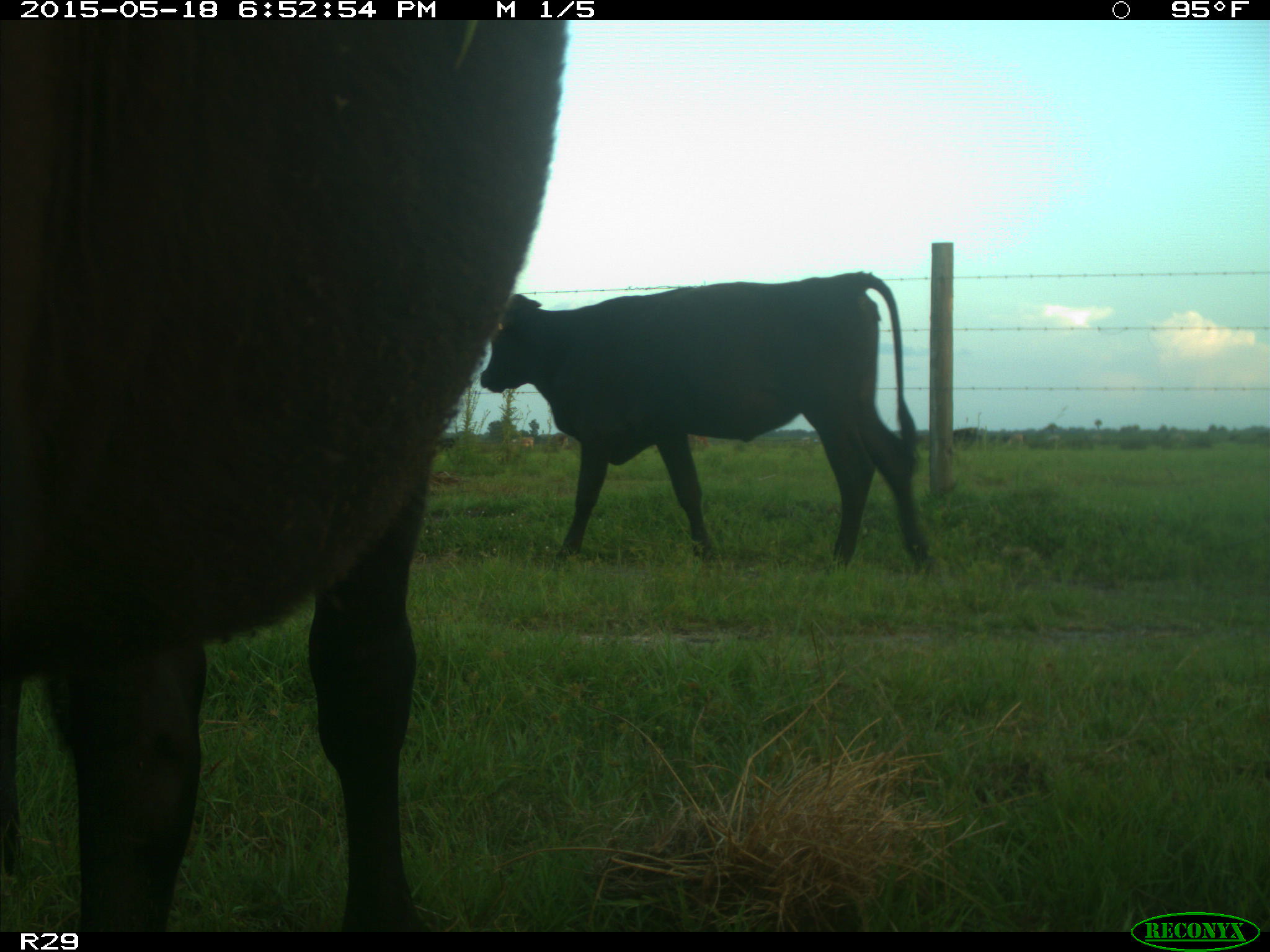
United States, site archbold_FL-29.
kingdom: Animalia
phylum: Chordata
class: Mammalia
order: Artiodactyla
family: Bovidae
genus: Bos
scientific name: Bos taurus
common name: domestic cow